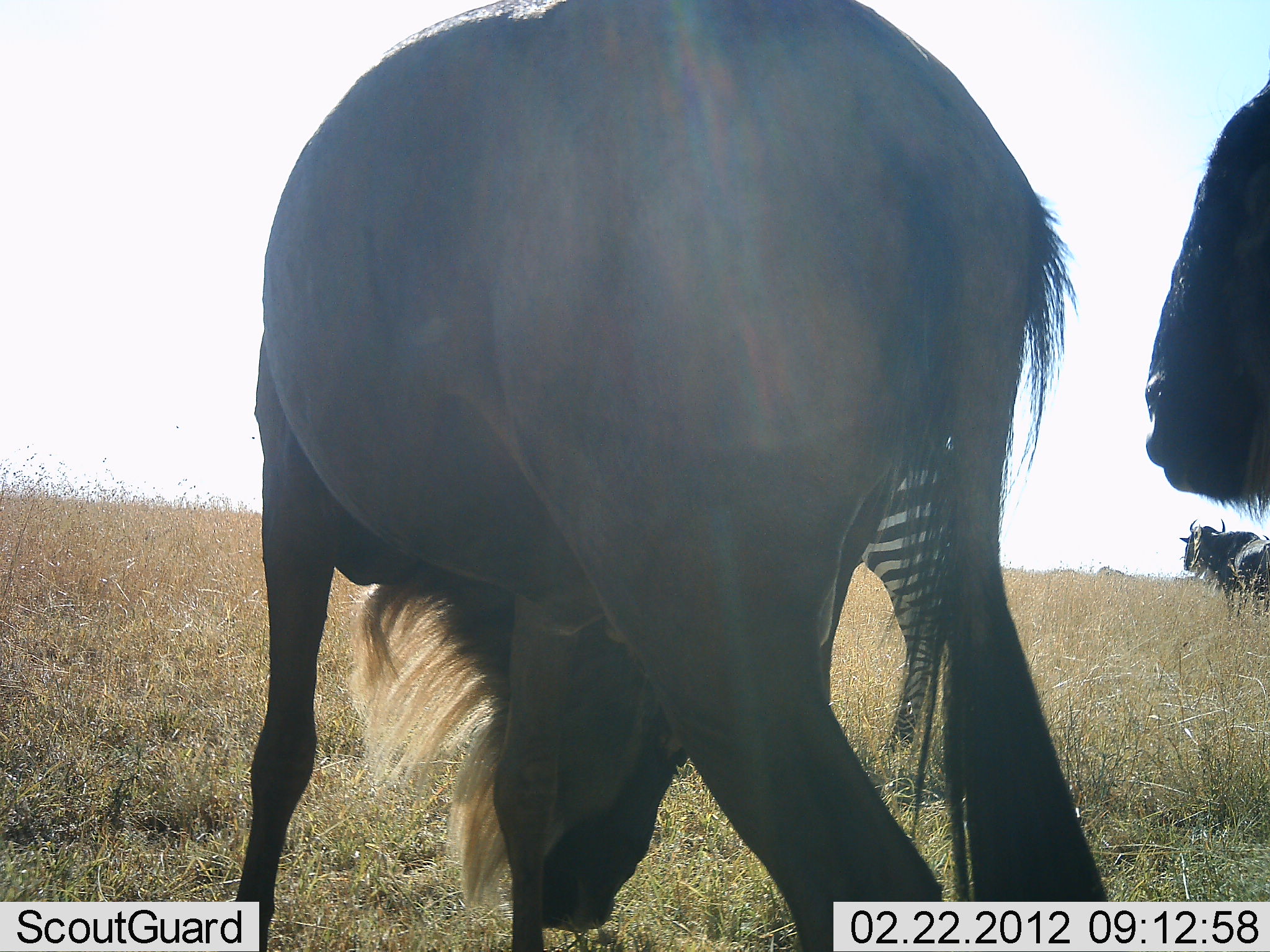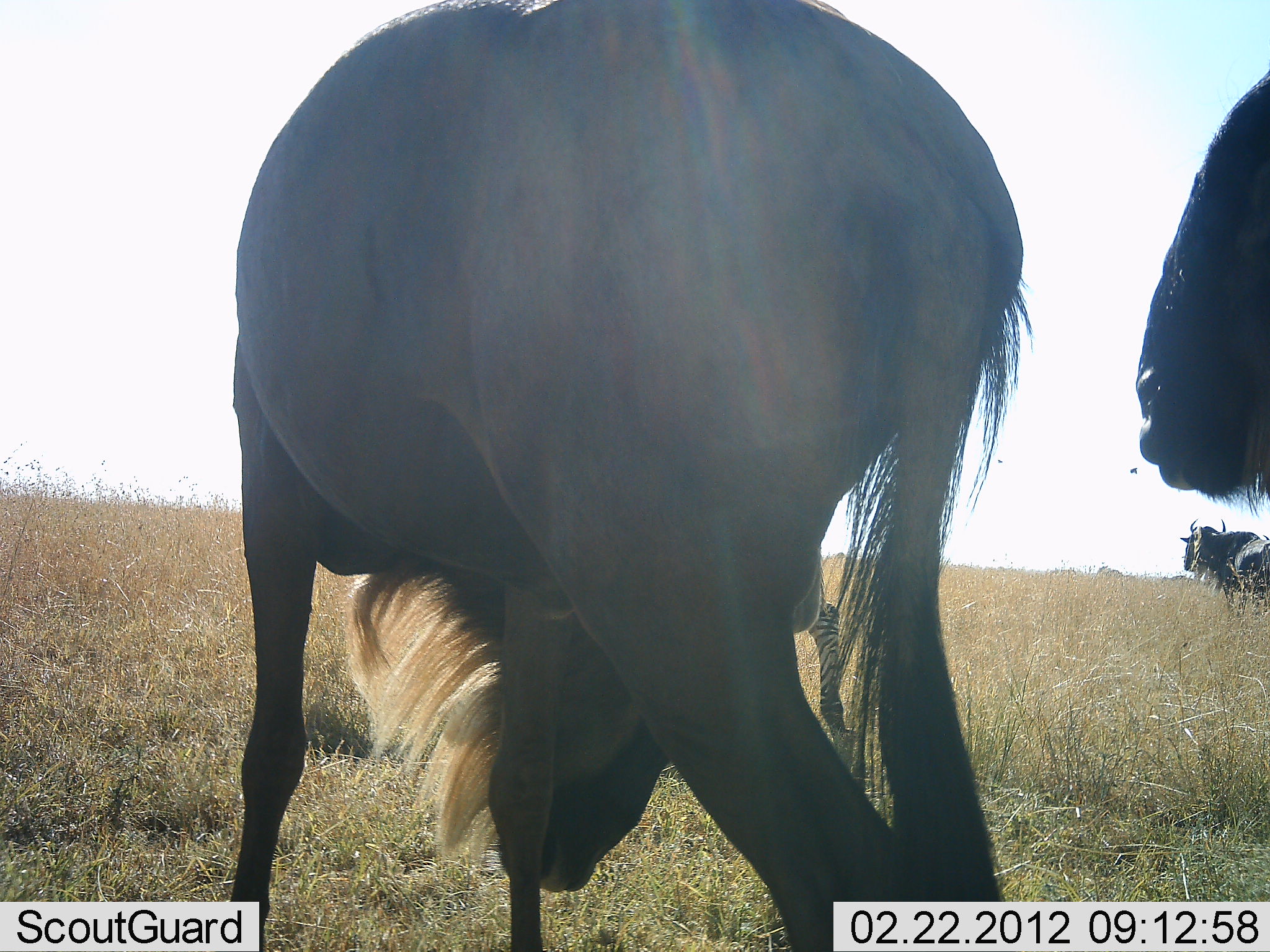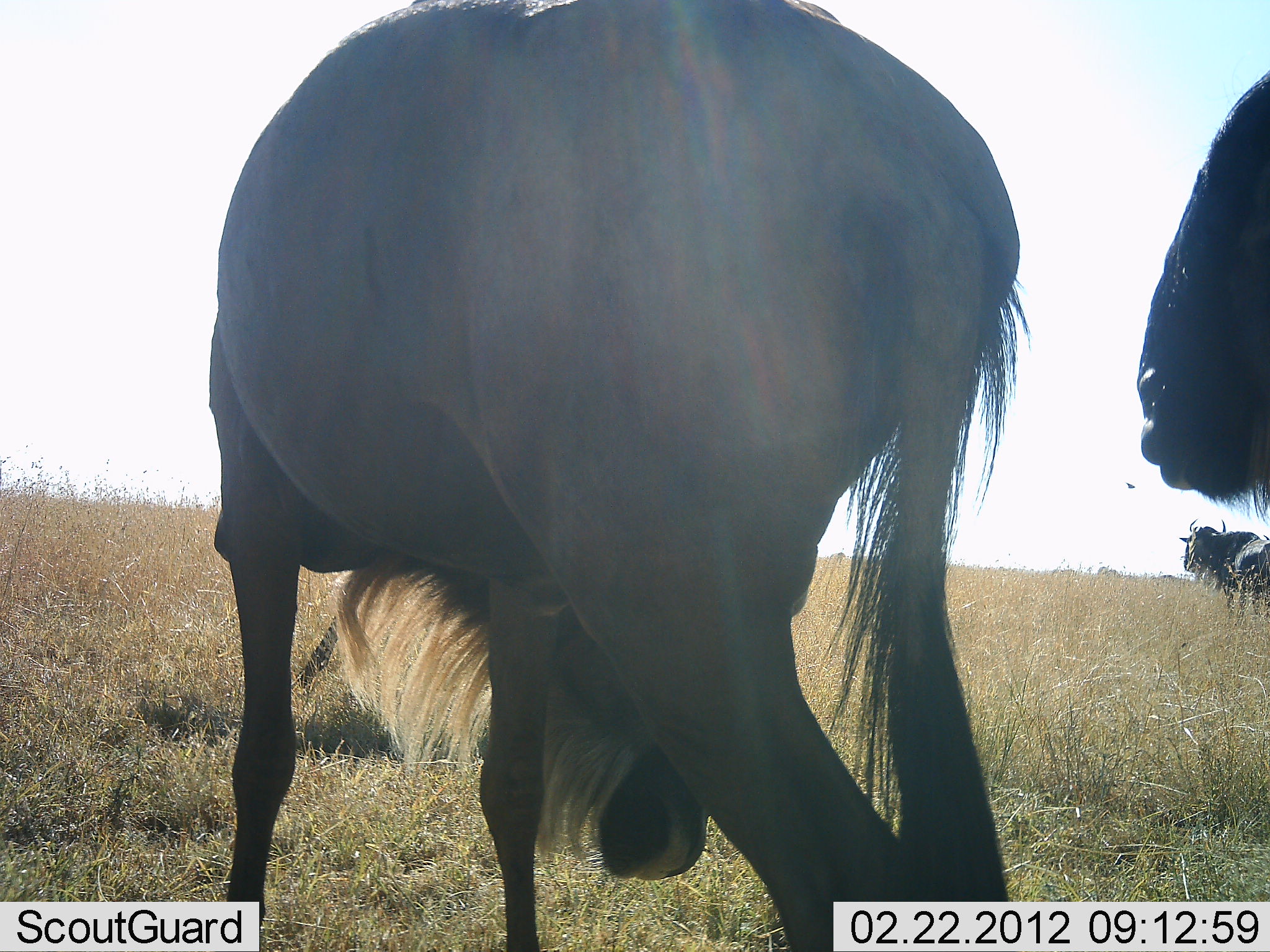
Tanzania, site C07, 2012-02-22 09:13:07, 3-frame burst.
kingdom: Animalia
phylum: Chordata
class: Mammalia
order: Artiodactyla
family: Bovidae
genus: Connochaetes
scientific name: Connochaetes taurinus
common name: blue wildebeest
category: wildebeest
Wildebeest (blue wildebeest) (Connochaetes taurinus), count 3. Behavior (volunteer vote fractions): standing 90%, resting 0%, moving 10%, interacting 0%. Young present (vote fraction): 0%. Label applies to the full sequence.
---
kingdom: Animalia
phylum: Chordata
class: Mammalia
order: Perissodactyla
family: Equidae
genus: Equus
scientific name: Equus quagga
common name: plains zebra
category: zebra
Zebra (plains zebra) (Equus quagga), count 1. Behavior (volunteer vote fractions): standing 20%, resting 0%, moving 70%, interacting 0%. Young present (vote fraction): 0%. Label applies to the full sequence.